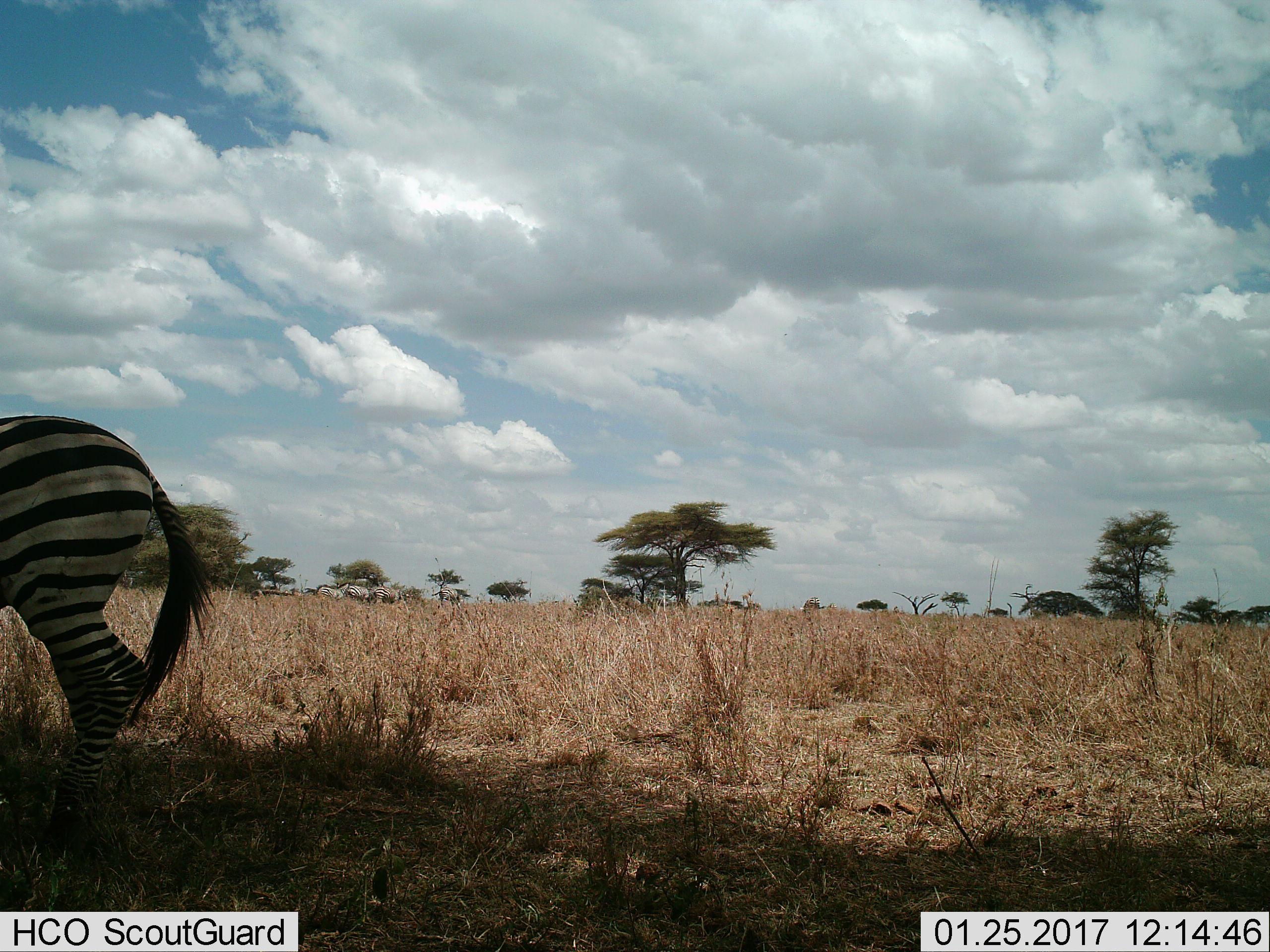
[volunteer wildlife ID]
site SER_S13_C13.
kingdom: Animalia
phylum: Chordata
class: Mammalia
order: Perissodactyla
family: Equidae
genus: Equus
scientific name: Equus quagga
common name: plains zebra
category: zebraplains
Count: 1.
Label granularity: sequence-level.